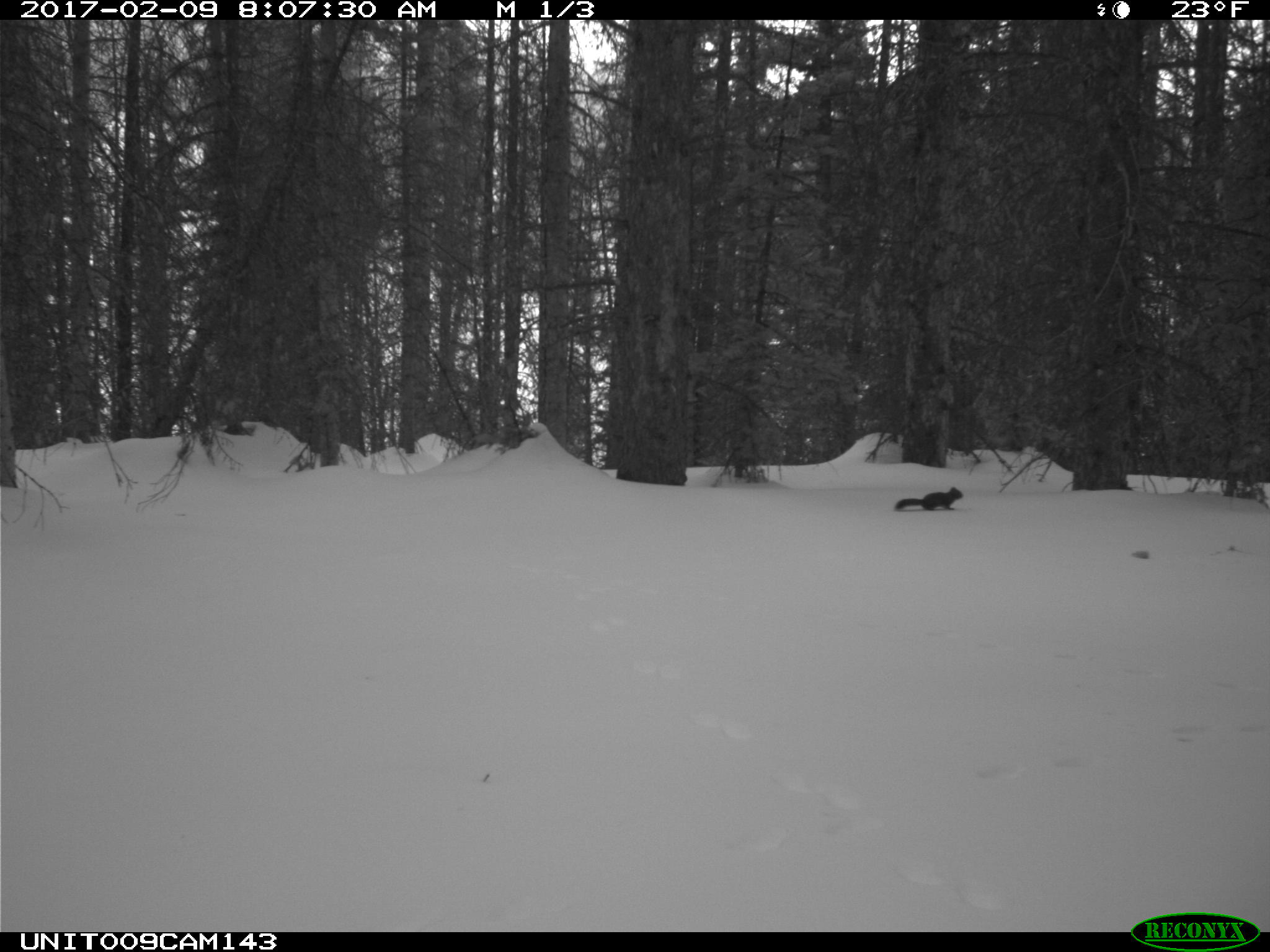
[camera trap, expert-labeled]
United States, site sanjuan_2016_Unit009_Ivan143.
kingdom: Animalia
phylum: Chordata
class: Mammalia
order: Rodentia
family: Sciuridae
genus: Tamiasciurus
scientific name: Tamiasciurus hudsonicus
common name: american red squirrel